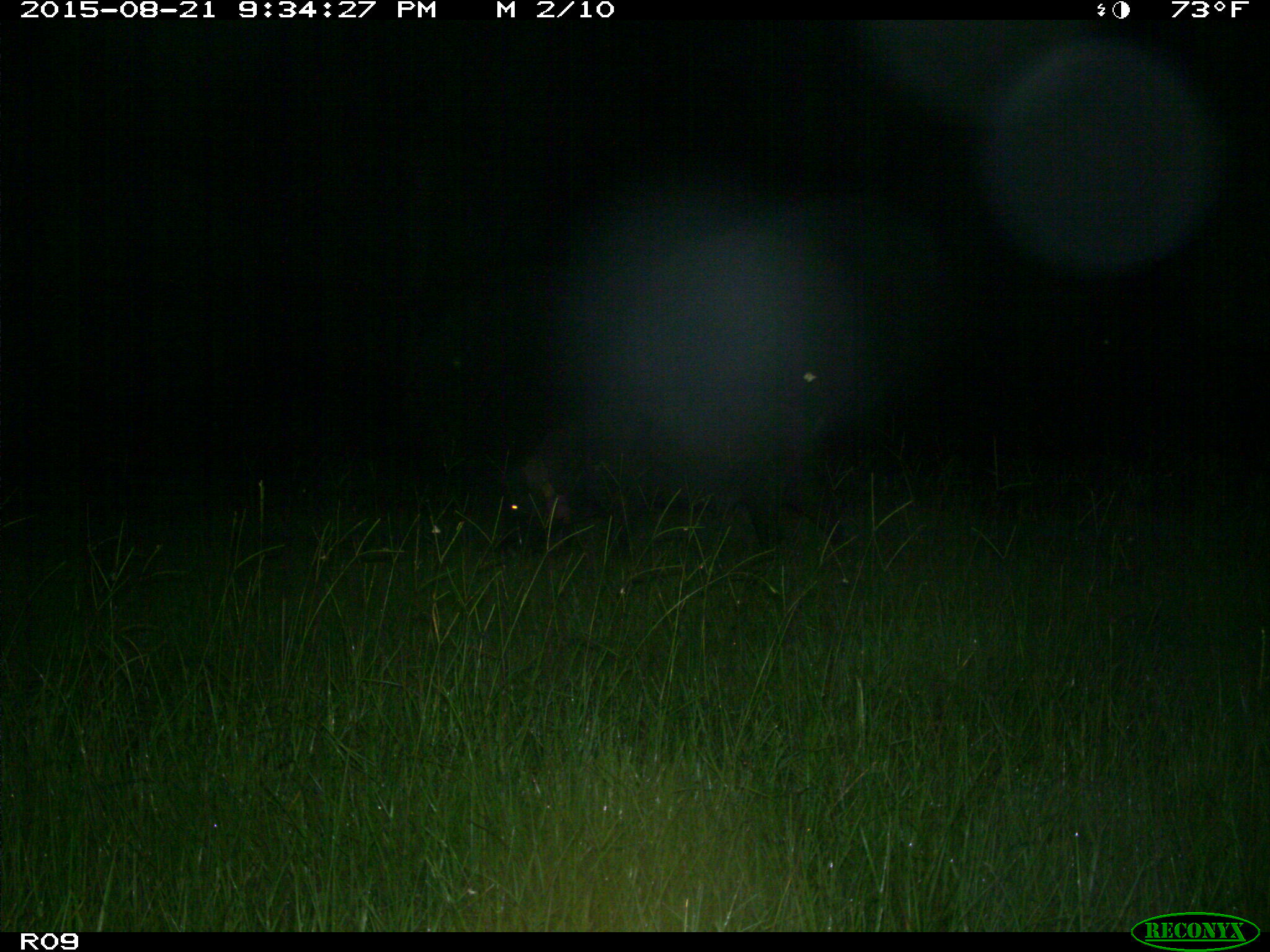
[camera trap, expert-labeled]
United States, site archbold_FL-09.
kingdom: Animalia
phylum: Chordata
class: Mammalia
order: Artiodactyla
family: Suidae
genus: Sus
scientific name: Sus scrofa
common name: wild boar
Sus scrofa (wild boar).